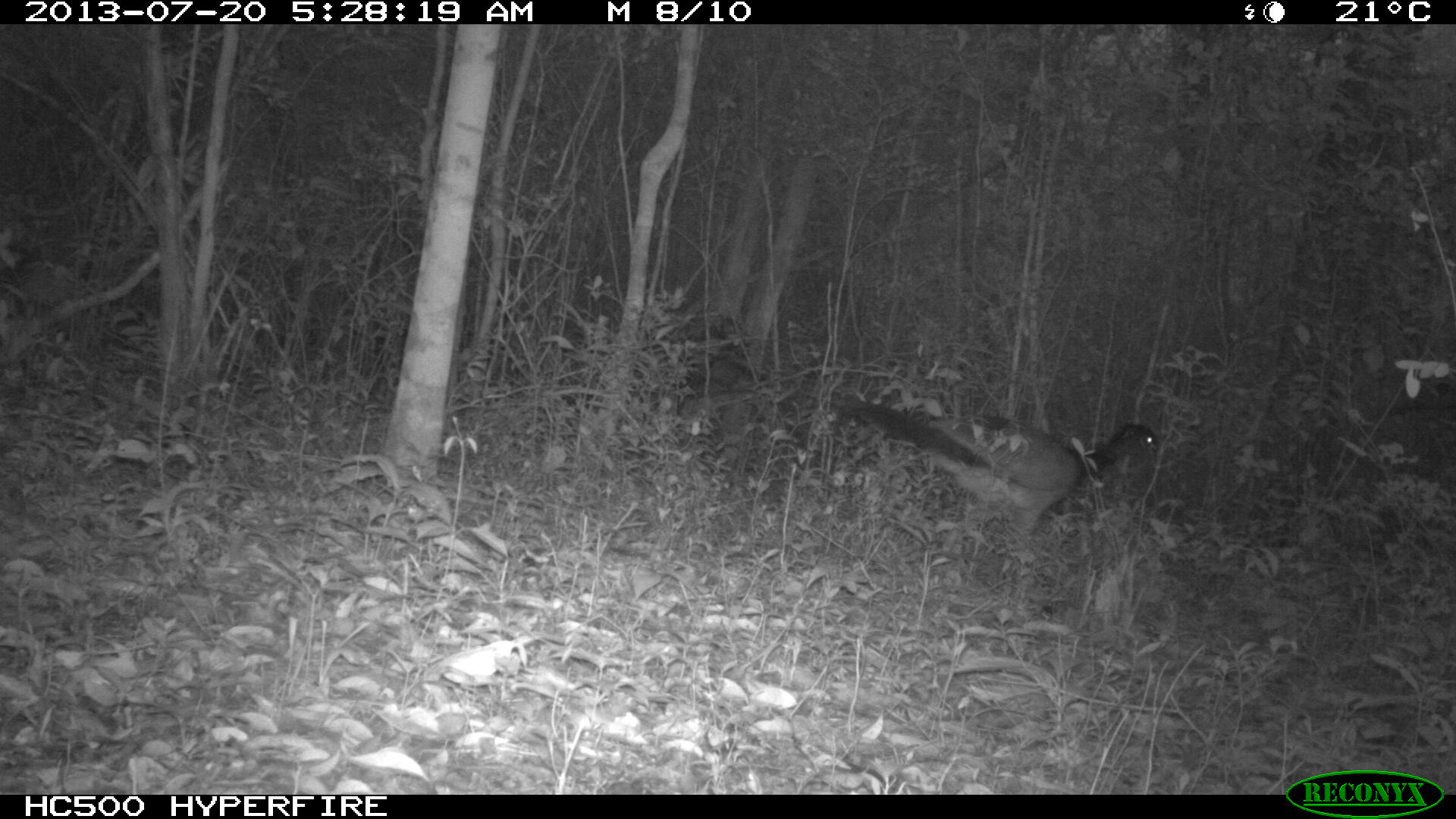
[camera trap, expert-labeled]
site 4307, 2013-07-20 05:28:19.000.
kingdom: Animalia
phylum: Chordata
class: Aves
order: Galliformes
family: Cracidae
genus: Crax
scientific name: Crax rubra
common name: great curassow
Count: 1.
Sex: female.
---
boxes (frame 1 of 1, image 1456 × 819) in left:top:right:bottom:
crax rubra: 838:403:1160:543